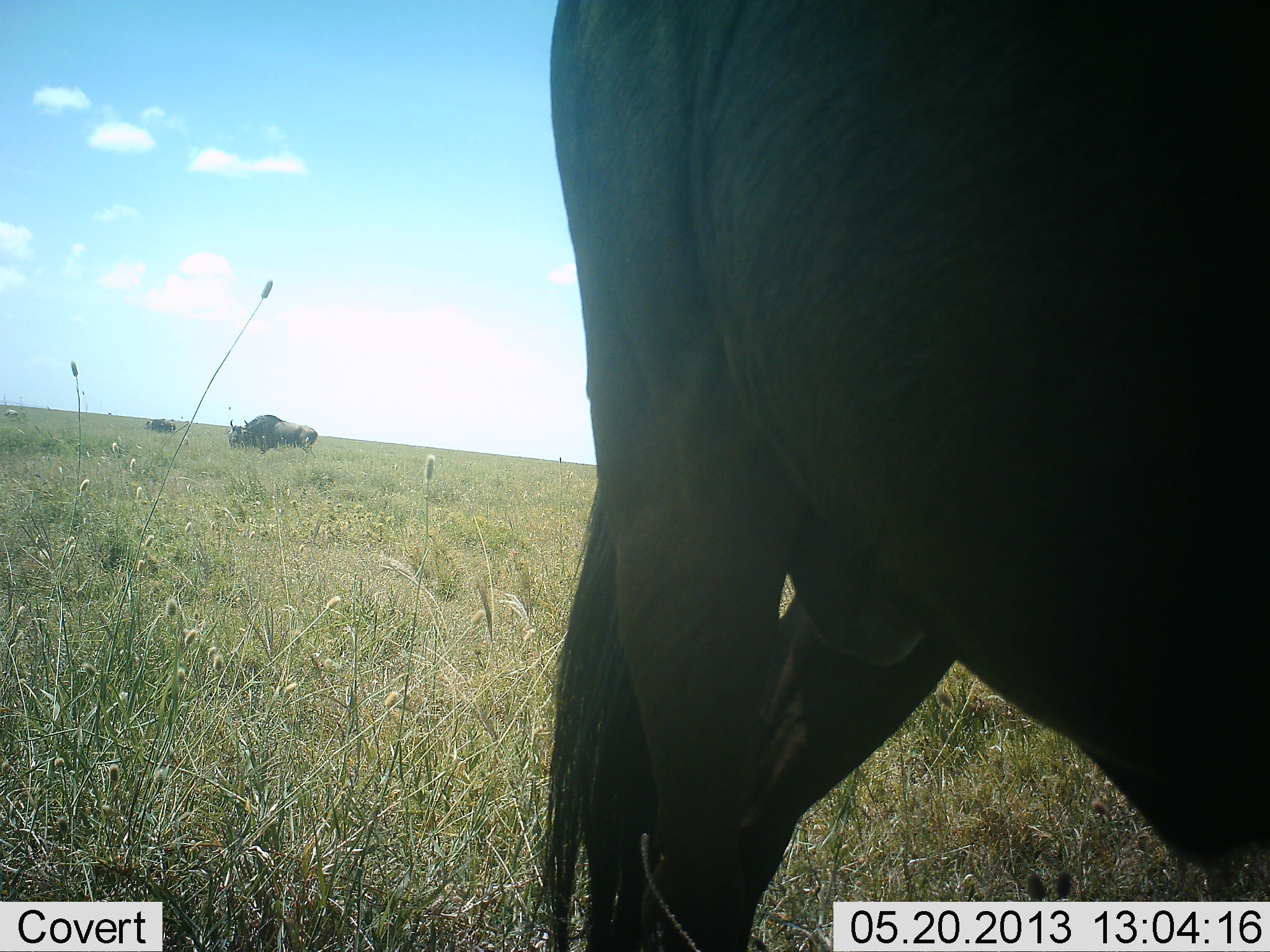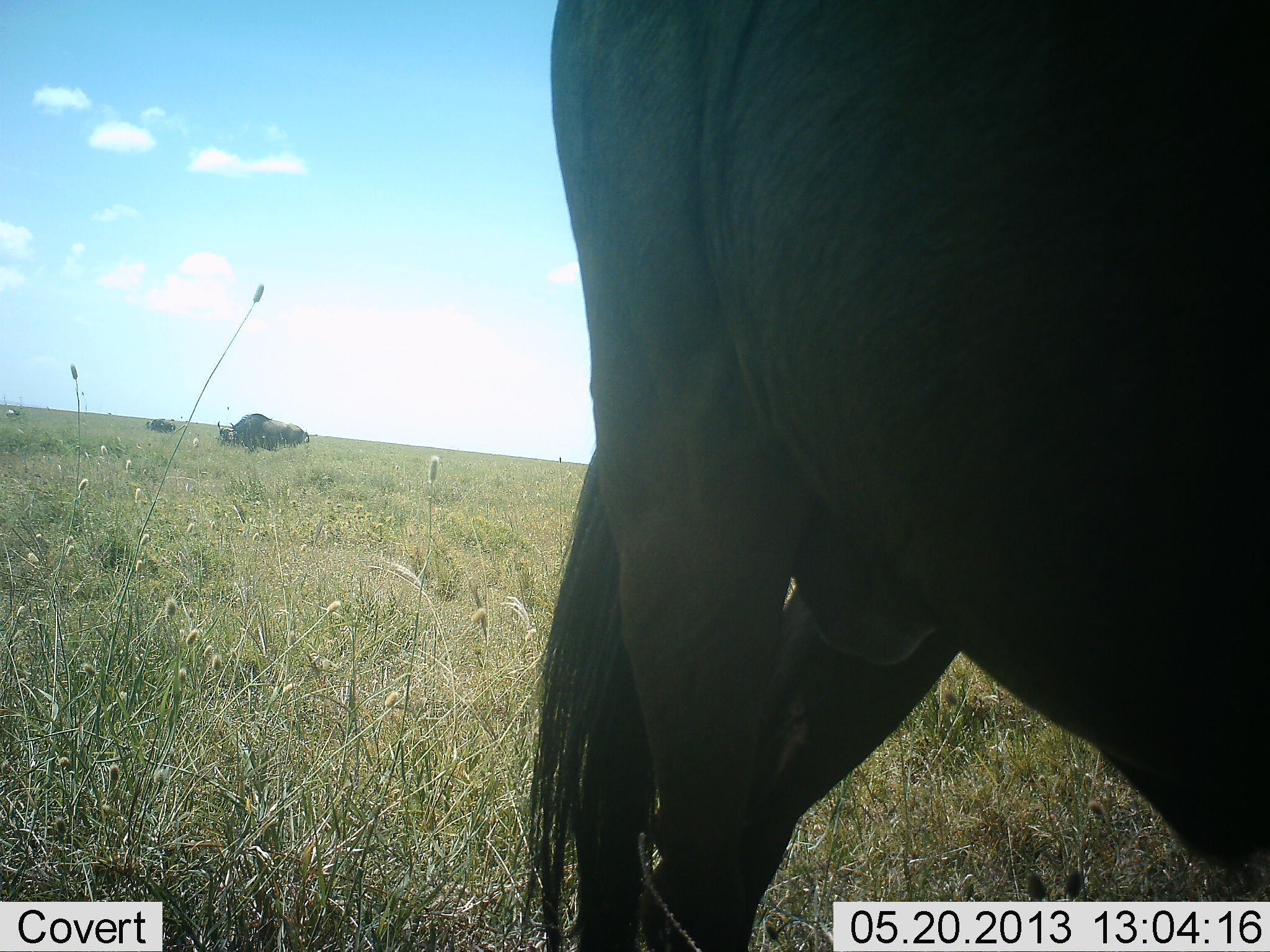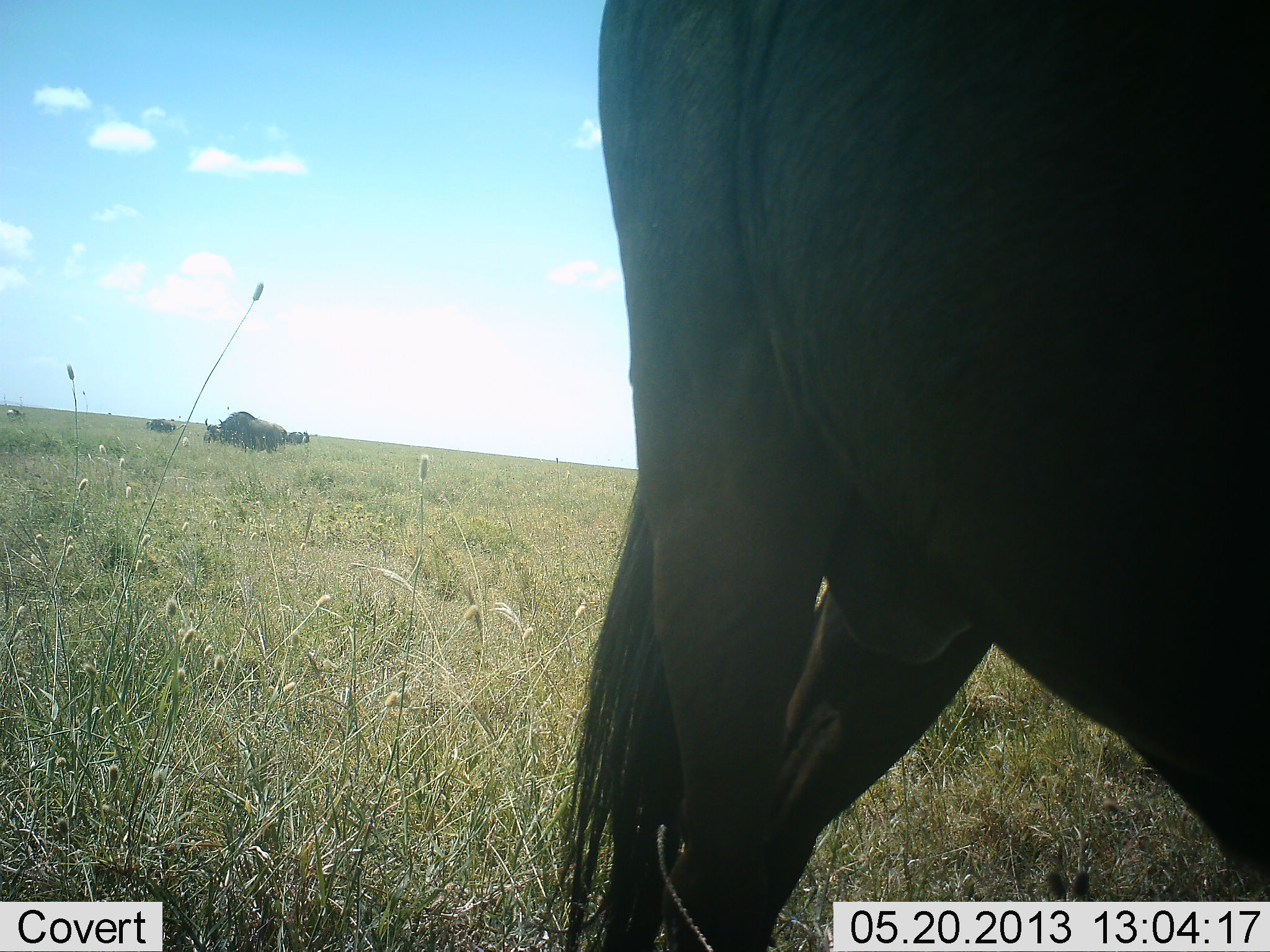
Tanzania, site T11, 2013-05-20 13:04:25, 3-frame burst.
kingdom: Animalia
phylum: Chordata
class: Mammalia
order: Artiodactyla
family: Bovidae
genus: Connochaetes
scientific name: Connochaetes taurinus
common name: blue wildebeest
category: wildebeest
Wildebeest (blue wildebeest) (Connochaetes taurinus), count 3. Behavior (volunteer vote fractions): standing 68%, resting 14%, moving 59%, interacting 0%. Young present (vote fraction): 0%. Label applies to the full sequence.